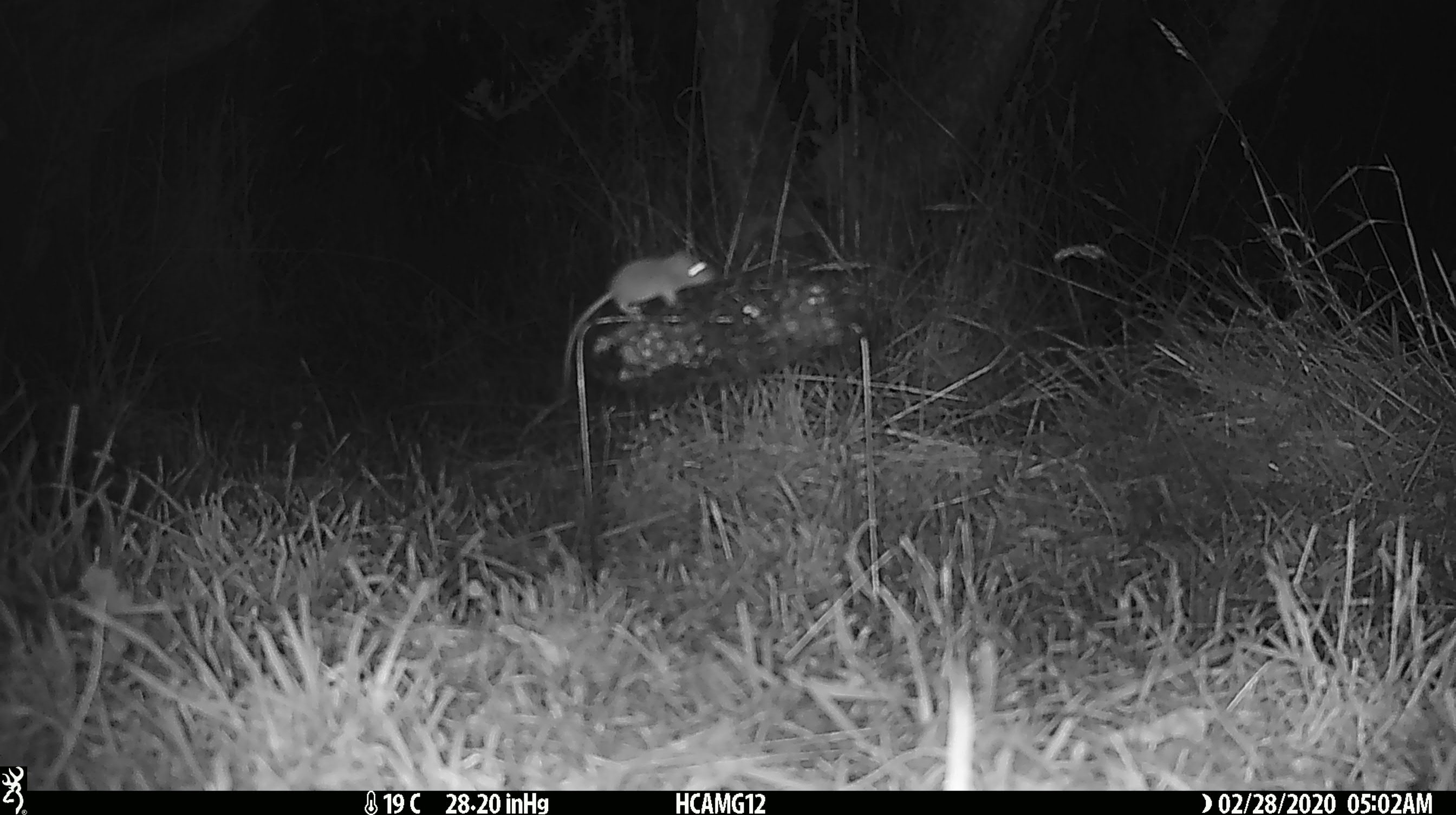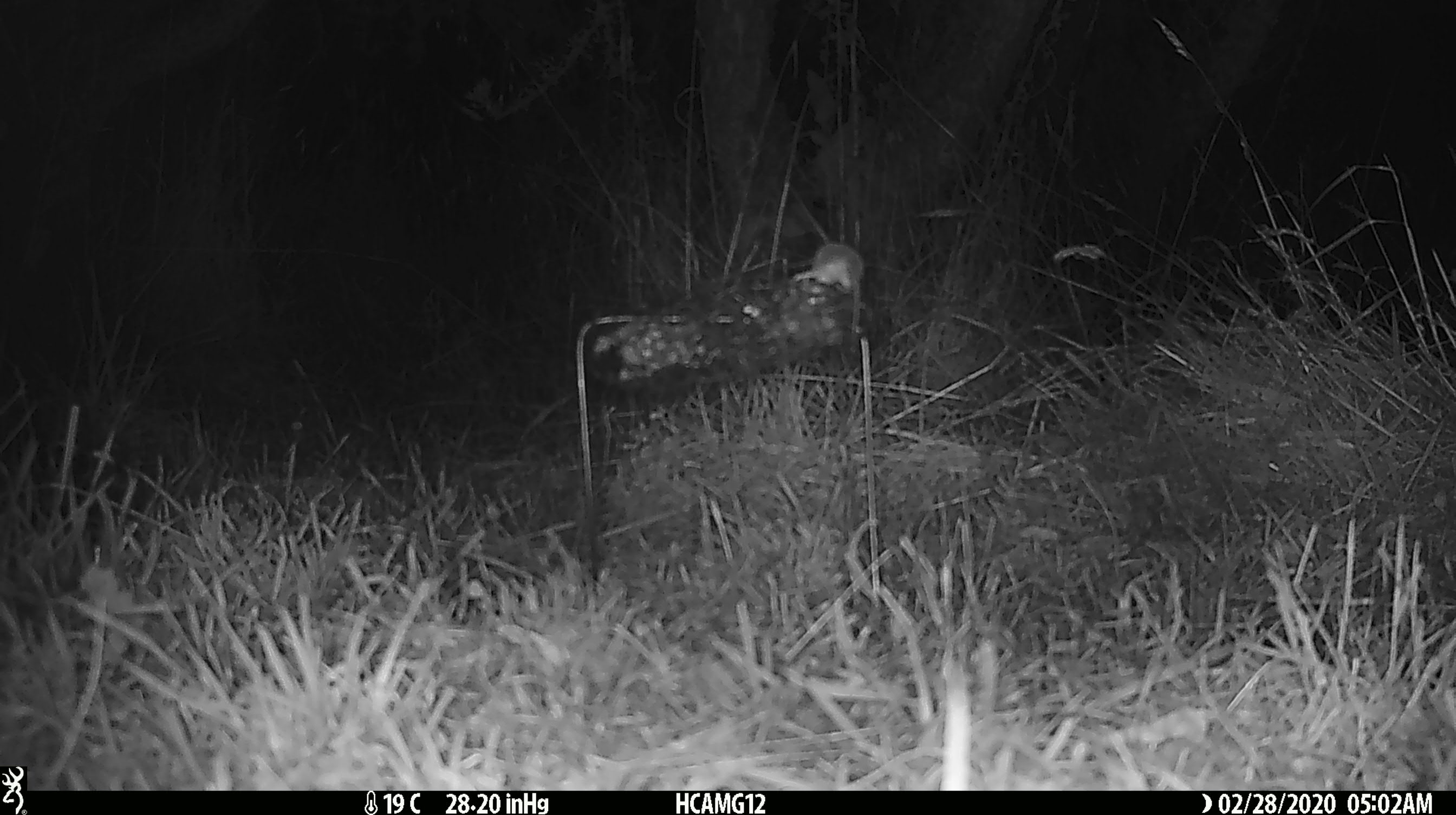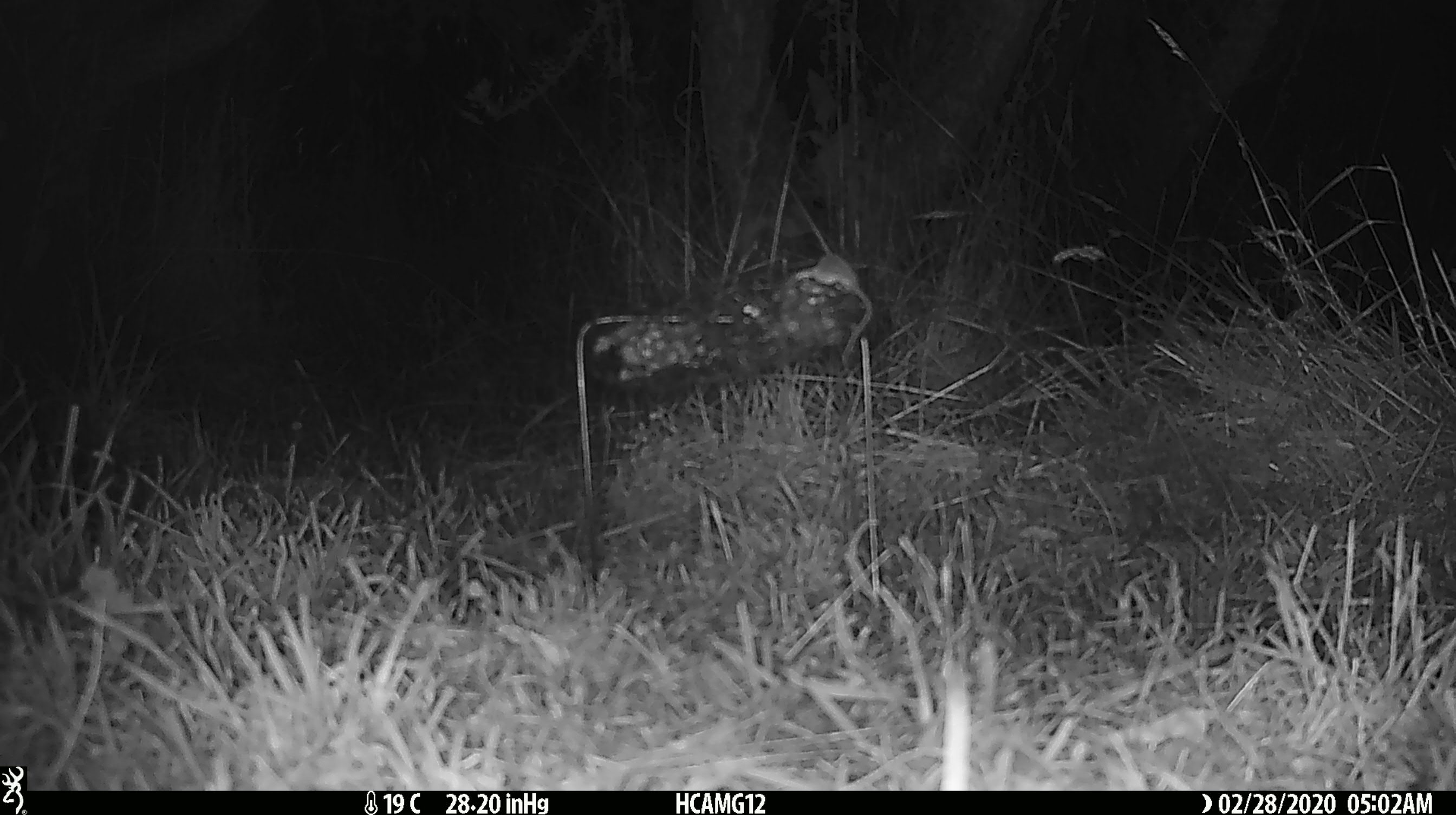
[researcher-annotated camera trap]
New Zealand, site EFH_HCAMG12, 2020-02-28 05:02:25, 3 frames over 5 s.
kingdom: Animalia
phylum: Chordata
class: Mammalia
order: Rodentia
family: Muridae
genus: Mus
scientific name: Mus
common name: mouse